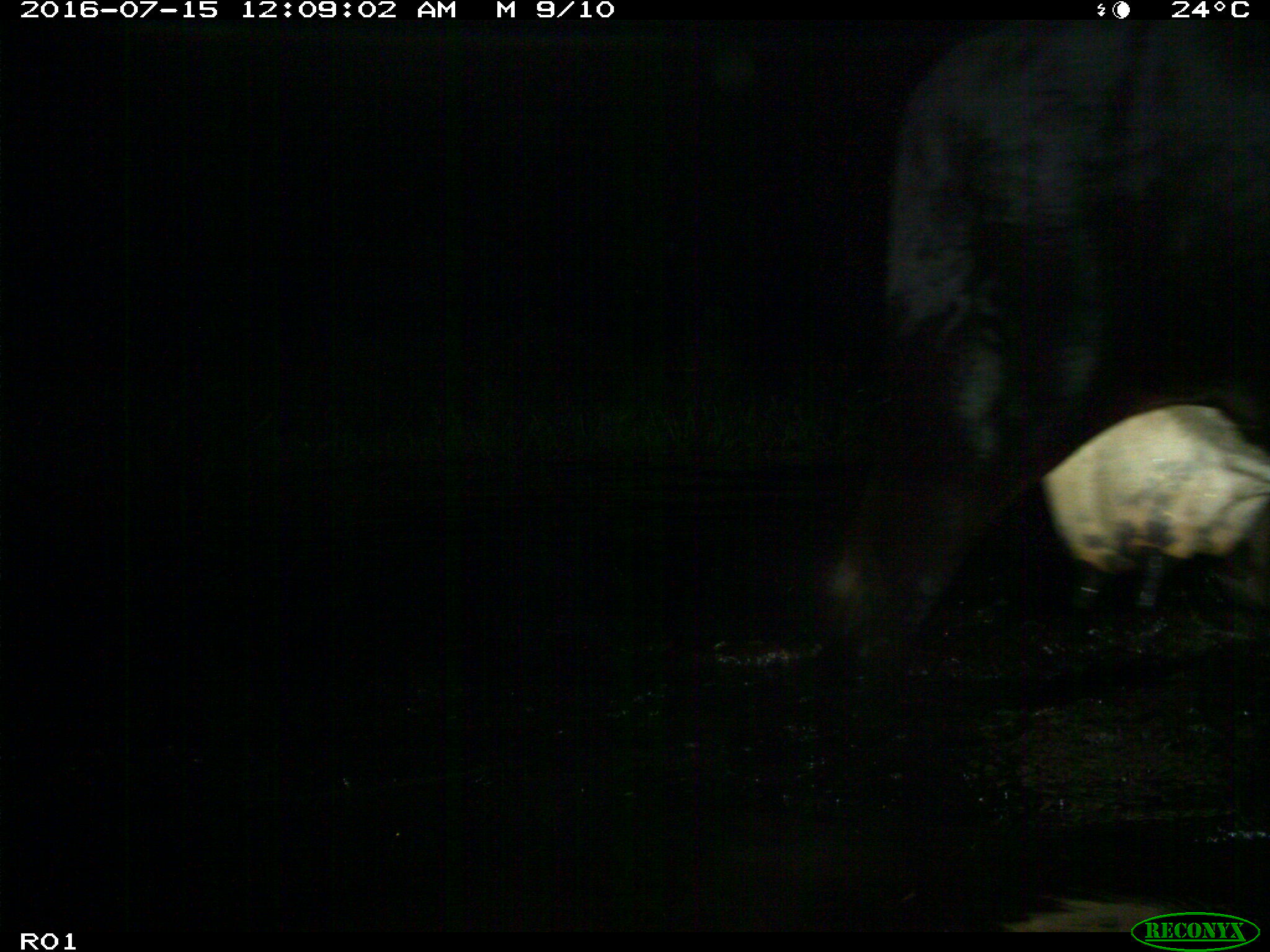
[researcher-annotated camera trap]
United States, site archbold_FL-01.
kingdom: Animalia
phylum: Chordata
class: Mammalia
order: Artiodactyla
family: Bovidae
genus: Bos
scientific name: Bos taurus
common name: domestic cow